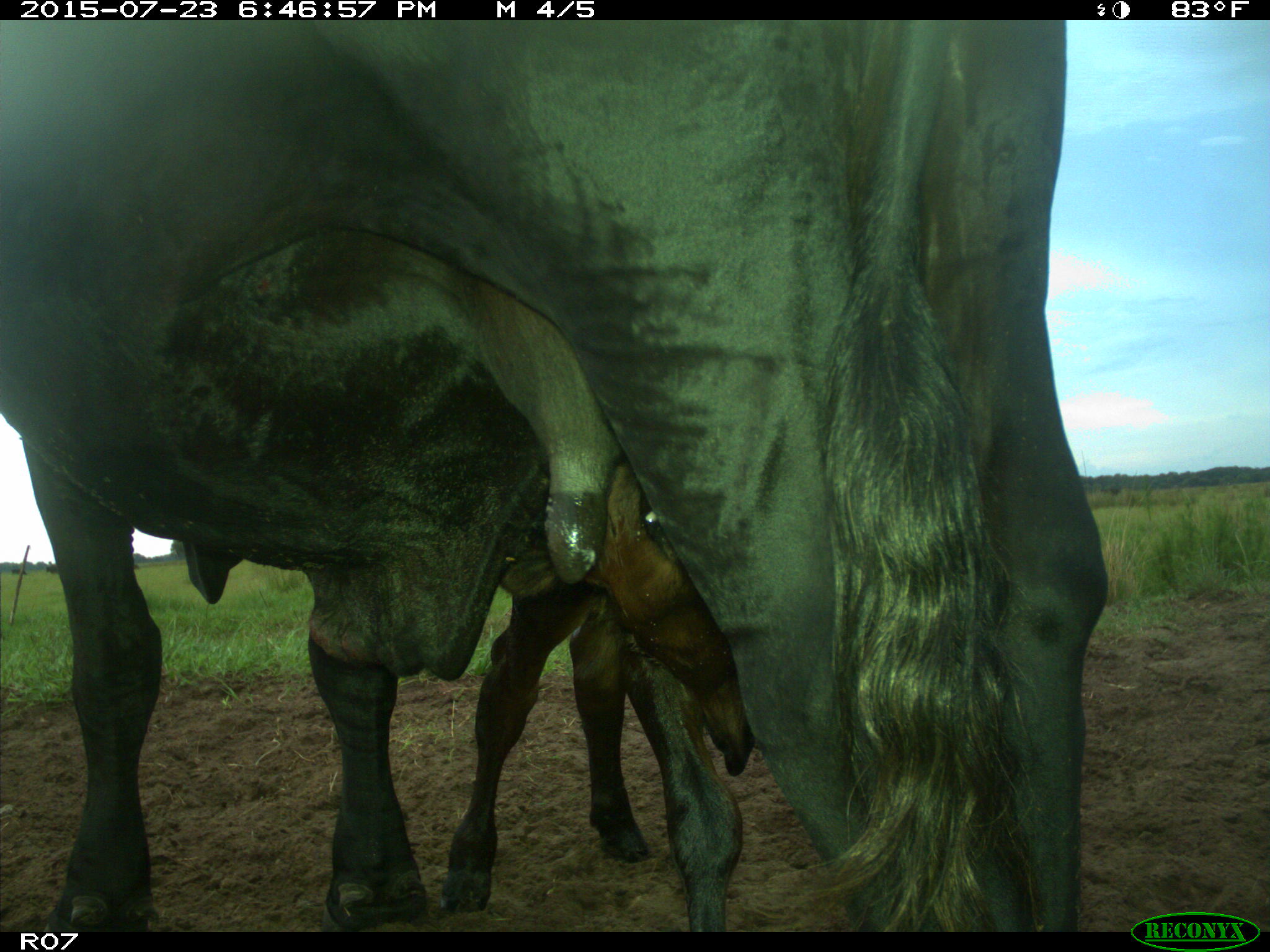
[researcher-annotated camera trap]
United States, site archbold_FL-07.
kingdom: Animalia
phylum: Chordata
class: Mammalia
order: Artiodactyla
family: Bovidae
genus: Bos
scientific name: Bos taurus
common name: domestic cow